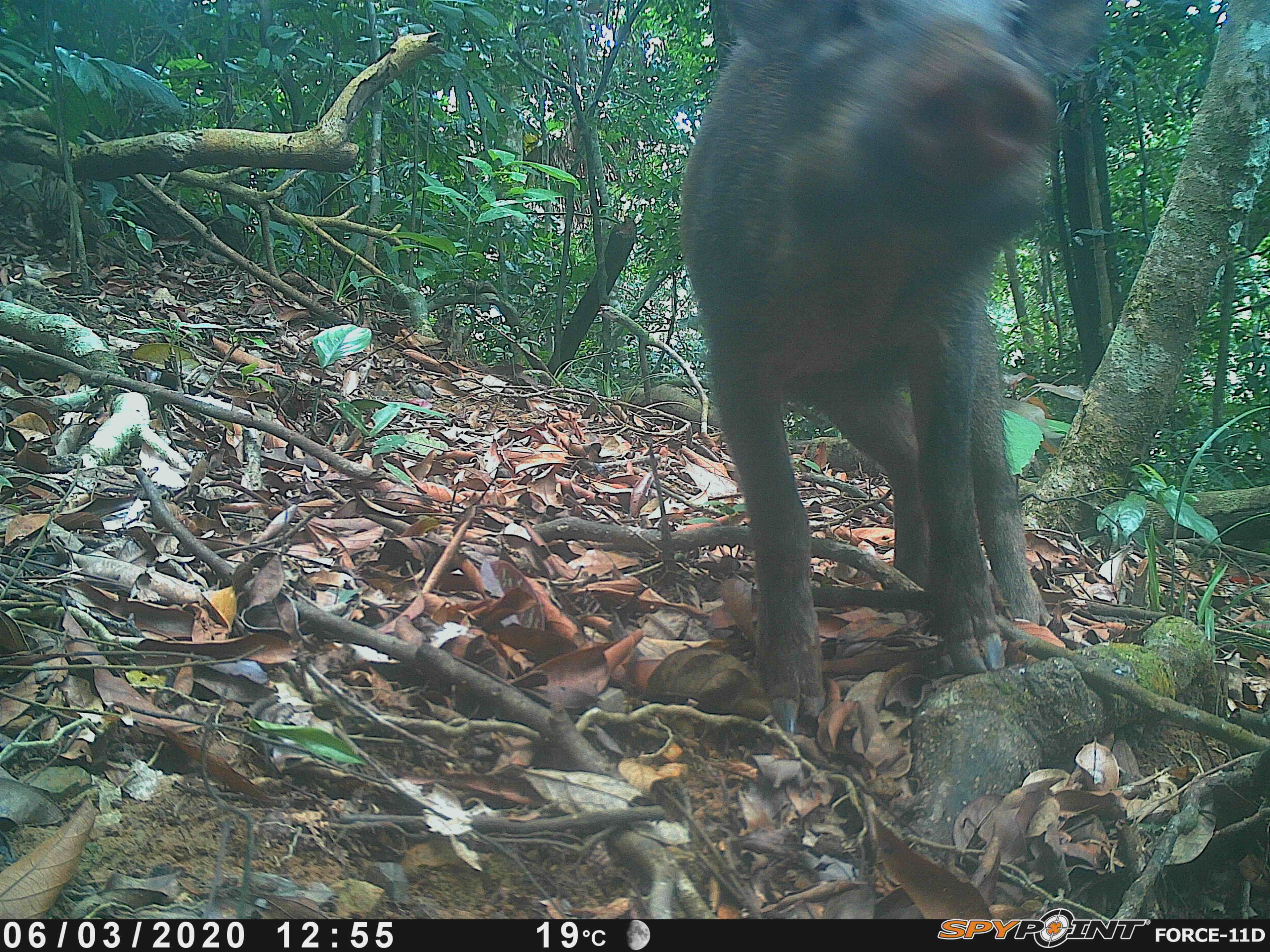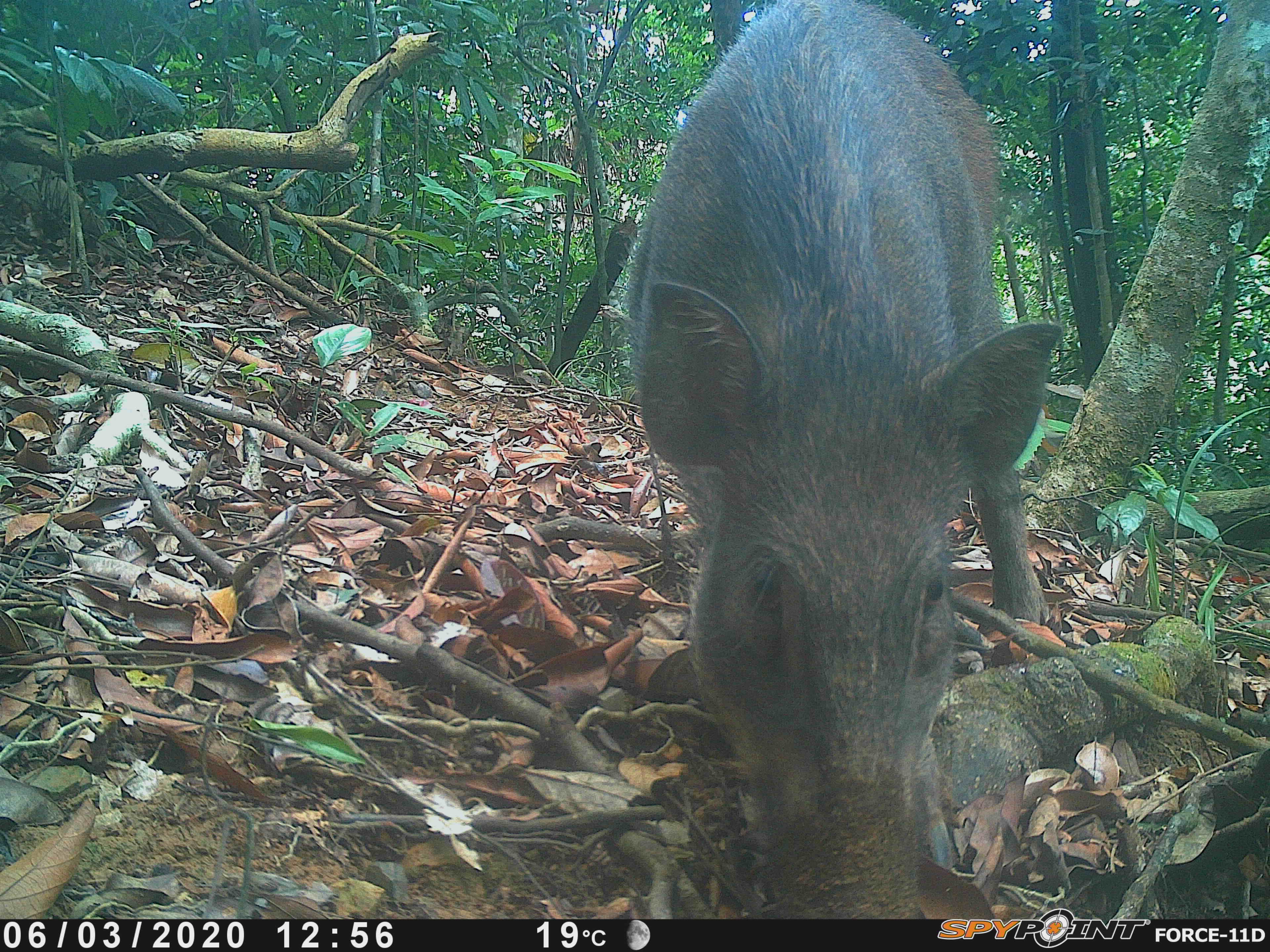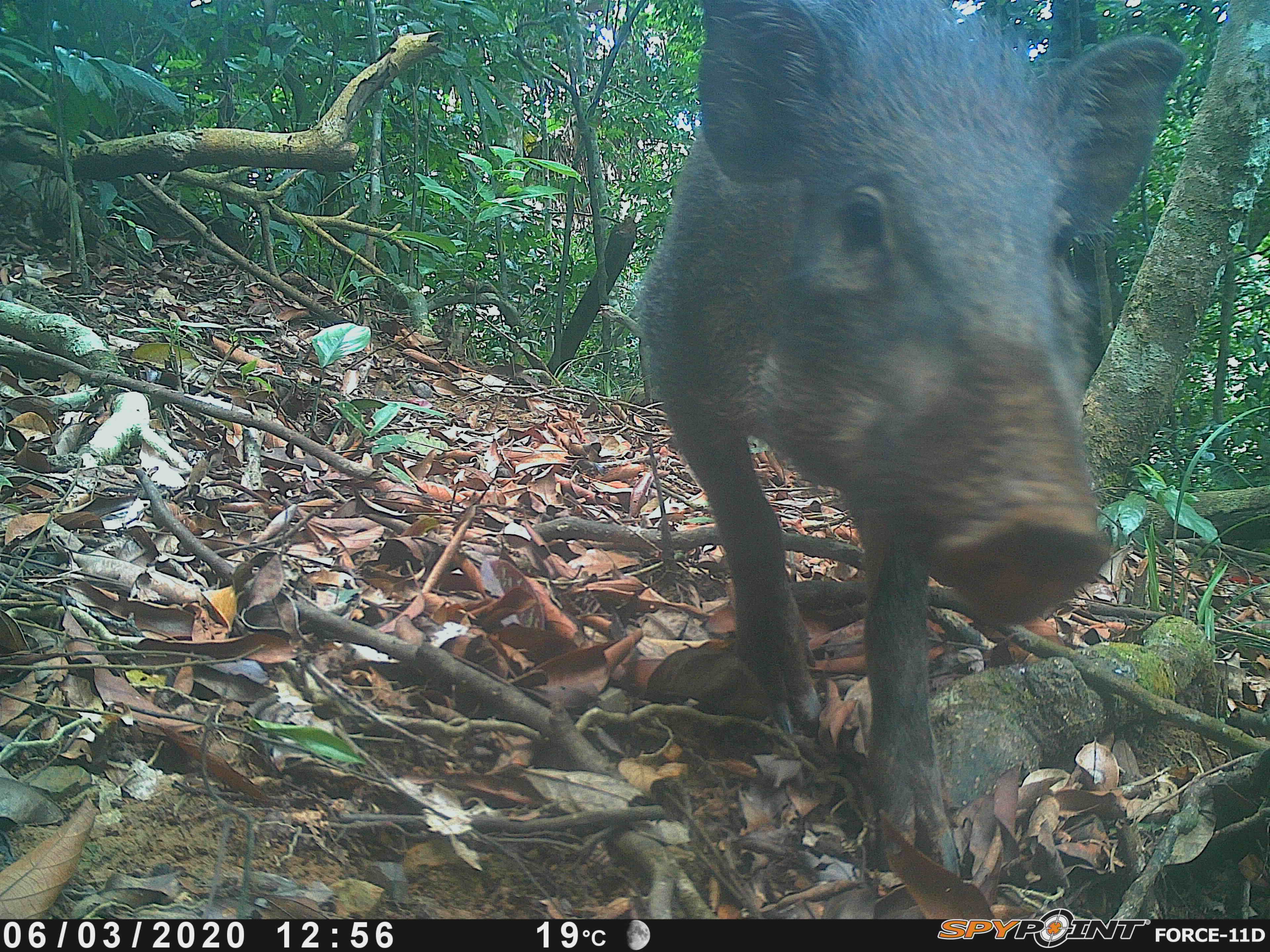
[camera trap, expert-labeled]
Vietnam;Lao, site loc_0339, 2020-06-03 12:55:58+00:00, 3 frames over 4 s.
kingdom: Animalia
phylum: Chordata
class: Mammalia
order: Artiodactyla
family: Suidae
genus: Sus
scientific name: Sus scrofa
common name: eurasian wild pig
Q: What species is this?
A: Eurasian wild pig (Sus scrofa).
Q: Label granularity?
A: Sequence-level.